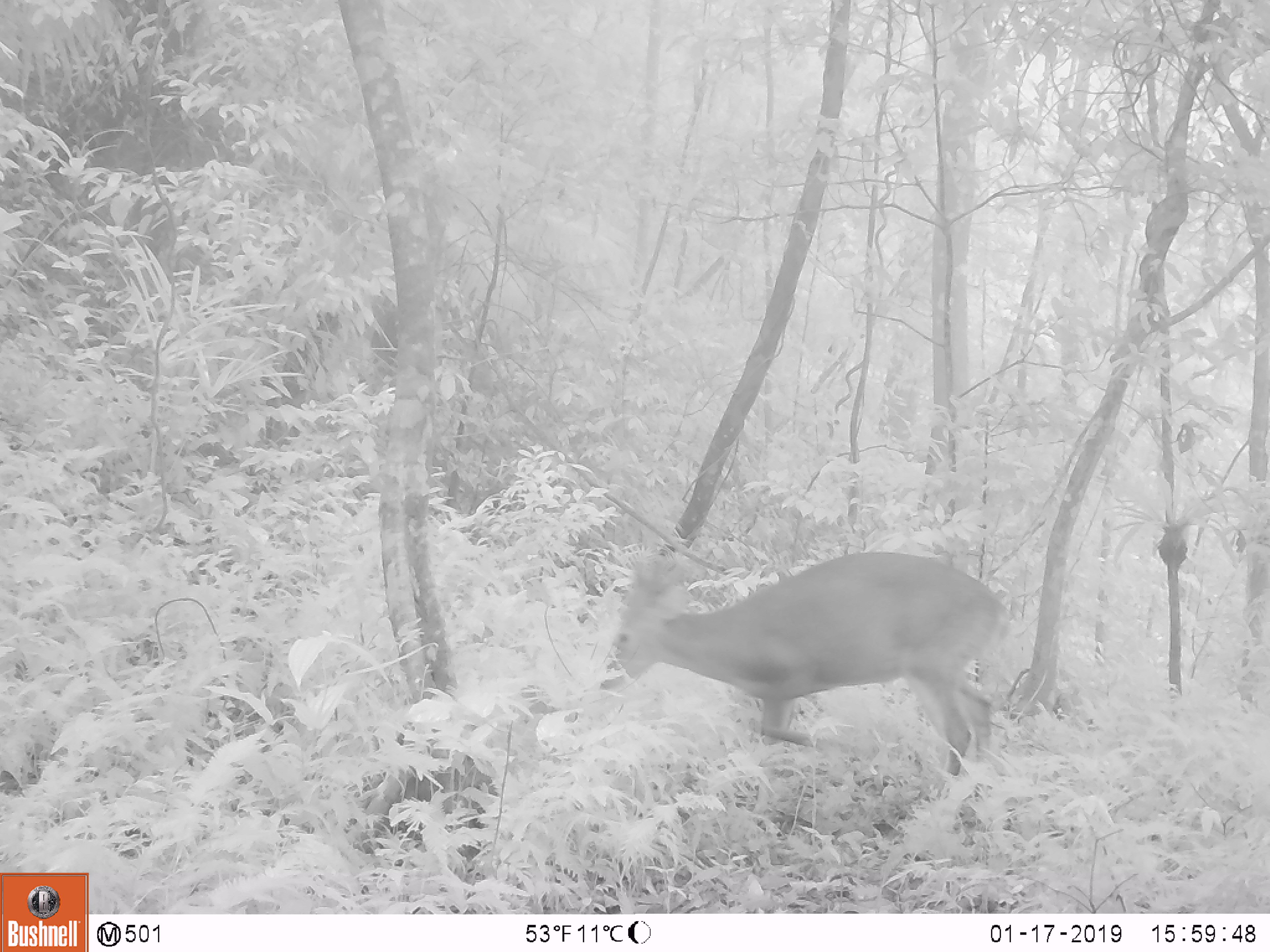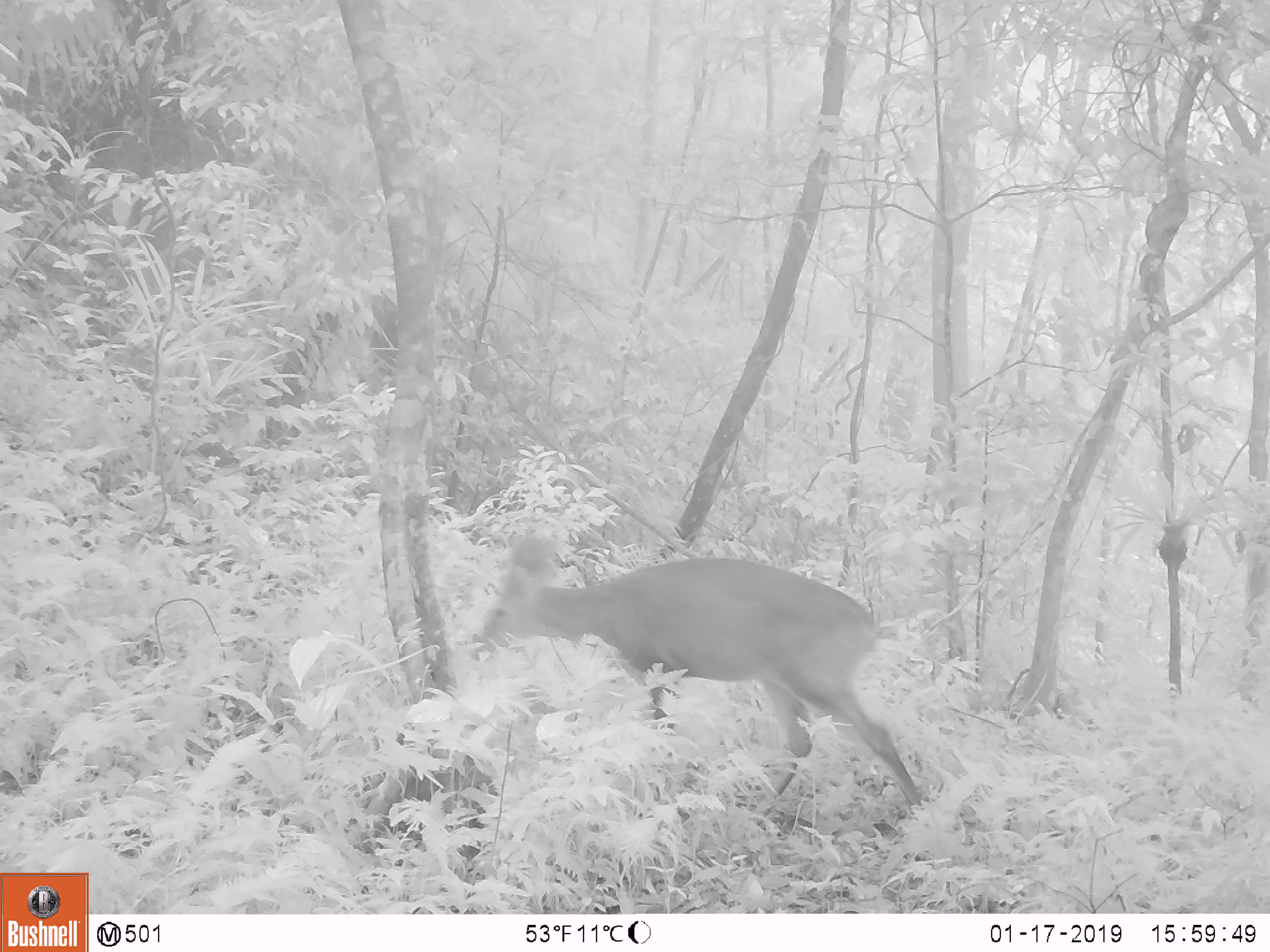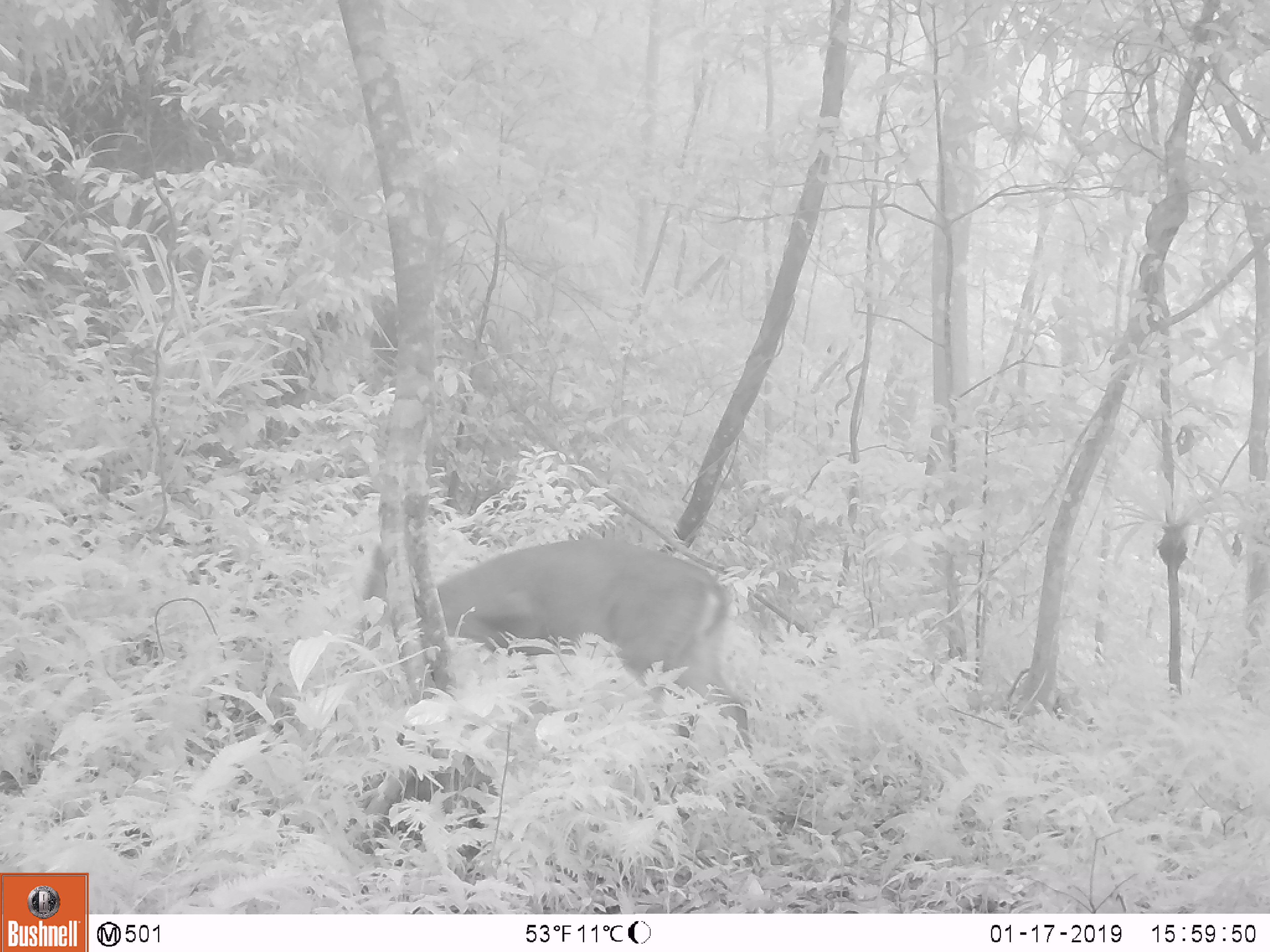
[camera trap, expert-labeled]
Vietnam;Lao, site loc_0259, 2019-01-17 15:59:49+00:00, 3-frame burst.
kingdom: Animalia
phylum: Chordata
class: Mammalia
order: Artiodactyla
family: Cervidae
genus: Muntiacus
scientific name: Muntiacus vuquangensis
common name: large-antlered muntjac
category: large antlered muntjac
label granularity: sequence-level